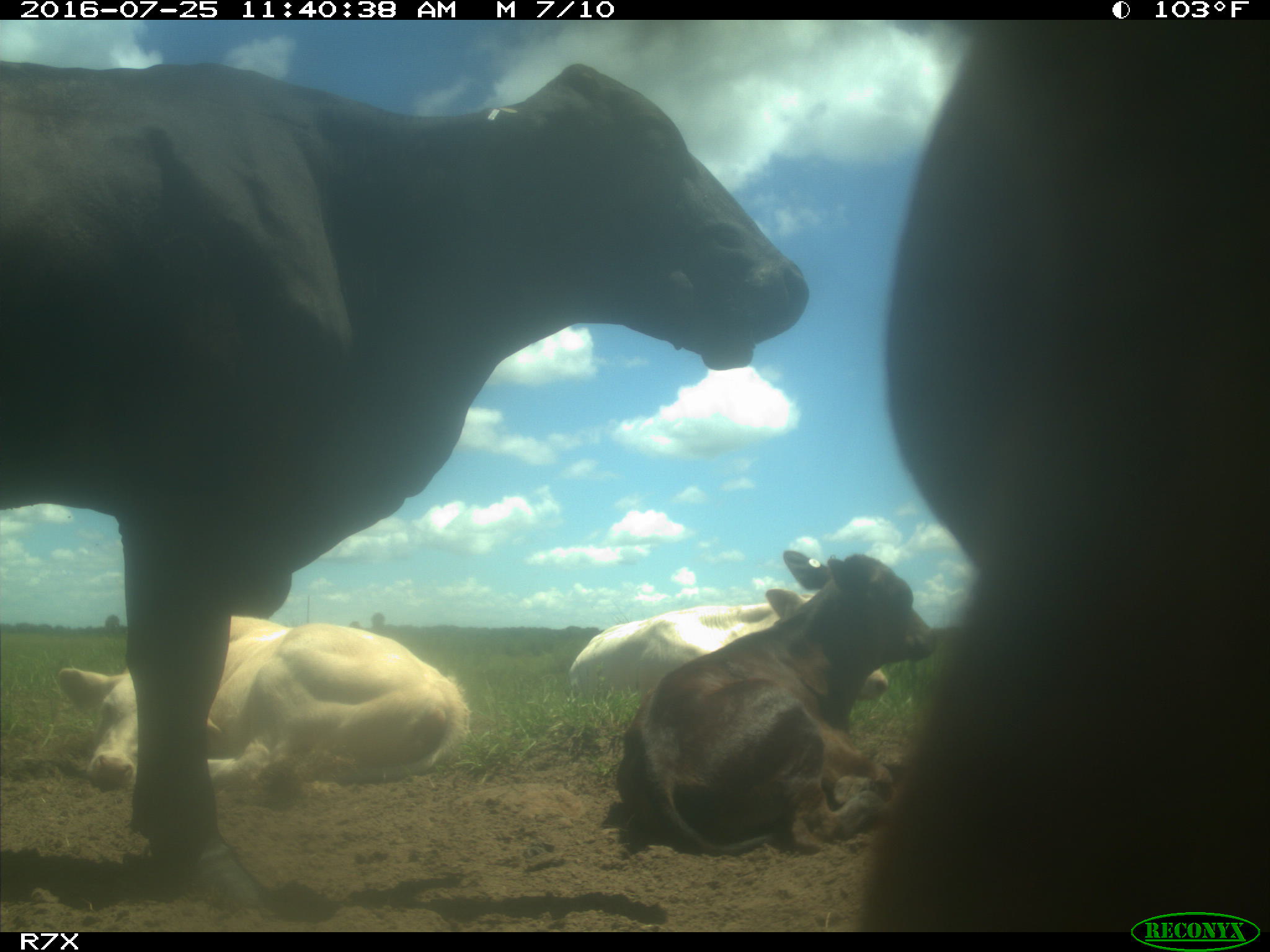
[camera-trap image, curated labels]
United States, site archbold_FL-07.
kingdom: Animalia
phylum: Chordata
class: Mammalia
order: Artiodactyla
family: Bovidae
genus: Bos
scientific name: Bos taurus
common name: domestic cow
Bos taurus (domestic cow).